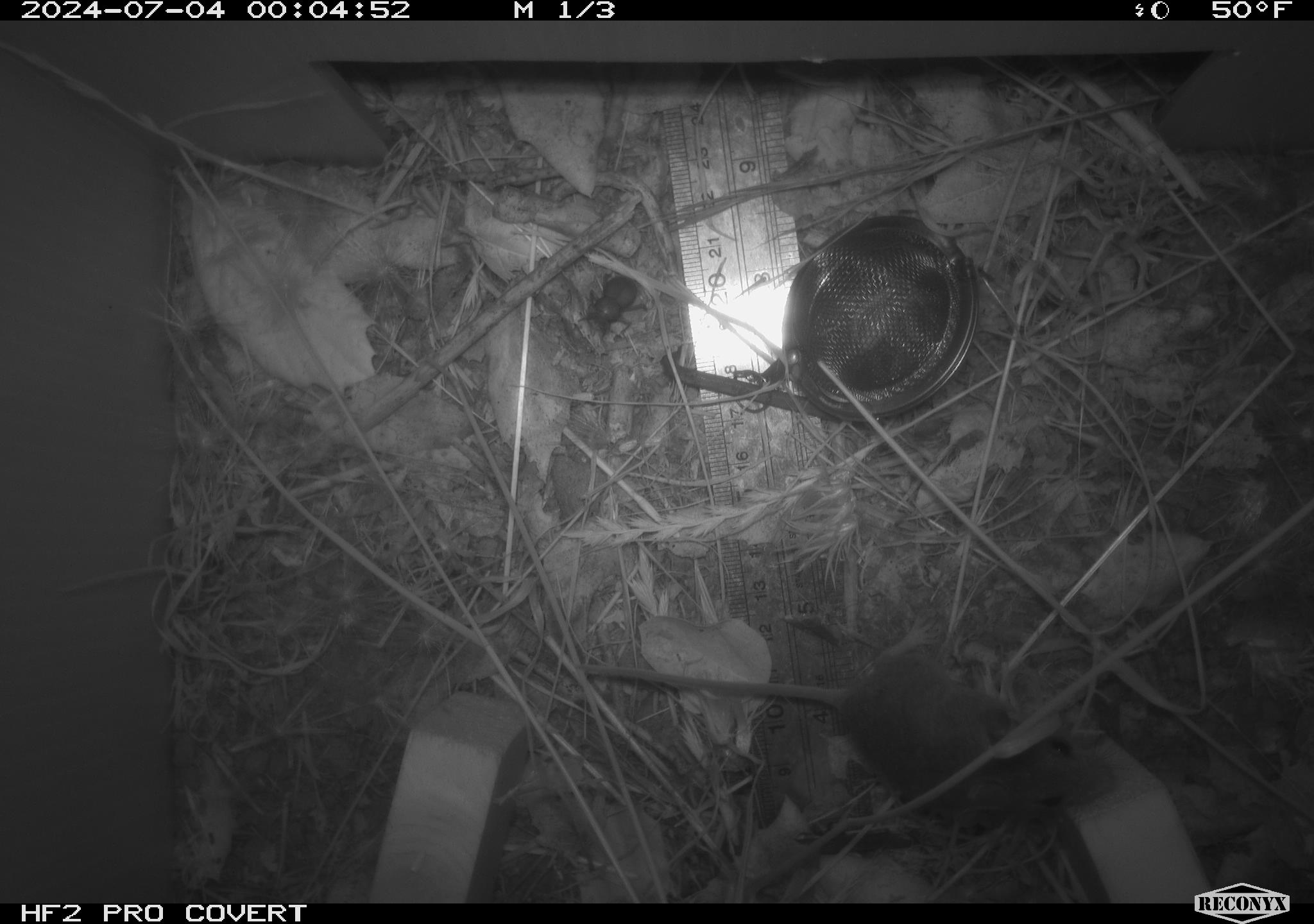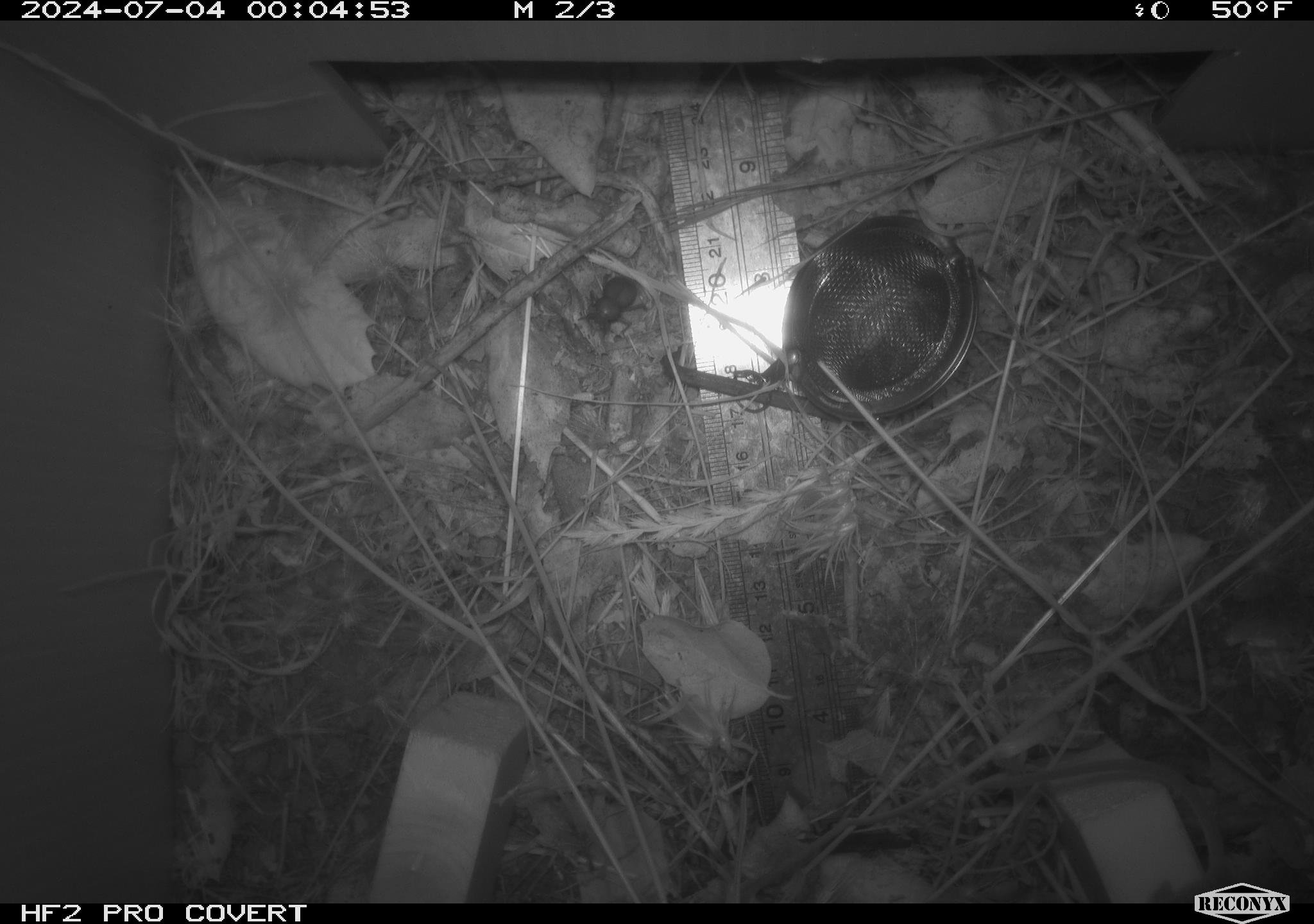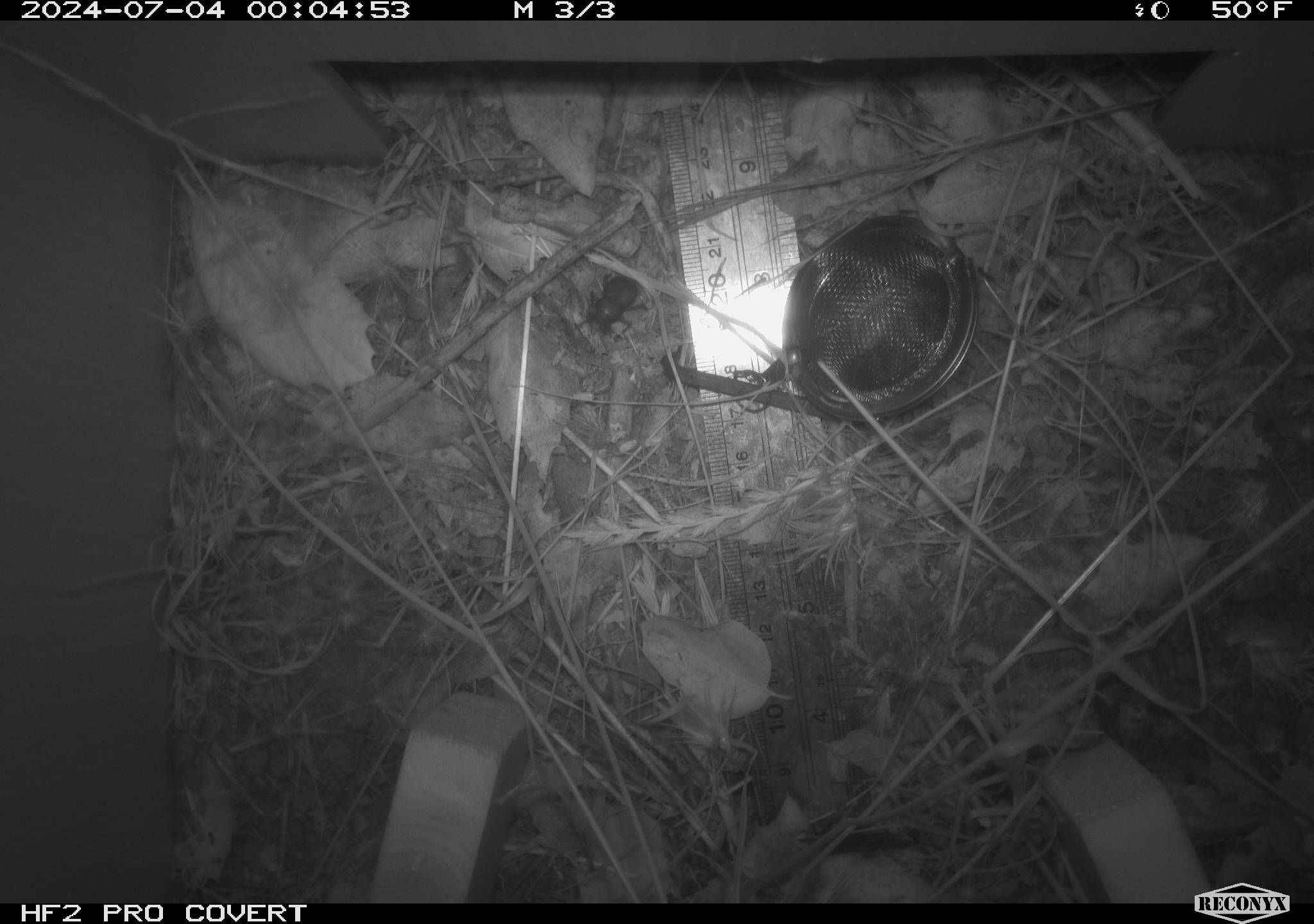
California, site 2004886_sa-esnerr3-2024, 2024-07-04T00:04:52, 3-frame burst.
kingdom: Animalia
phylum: Chordata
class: Mammalia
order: Rodentia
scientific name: Rodentia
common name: rodent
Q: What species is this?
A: Rodent (Rodentia).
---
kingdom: Animalia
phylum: Arthropoda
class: Insecta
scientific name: Insecta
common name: insect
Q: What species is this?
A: Insect (Insecta).